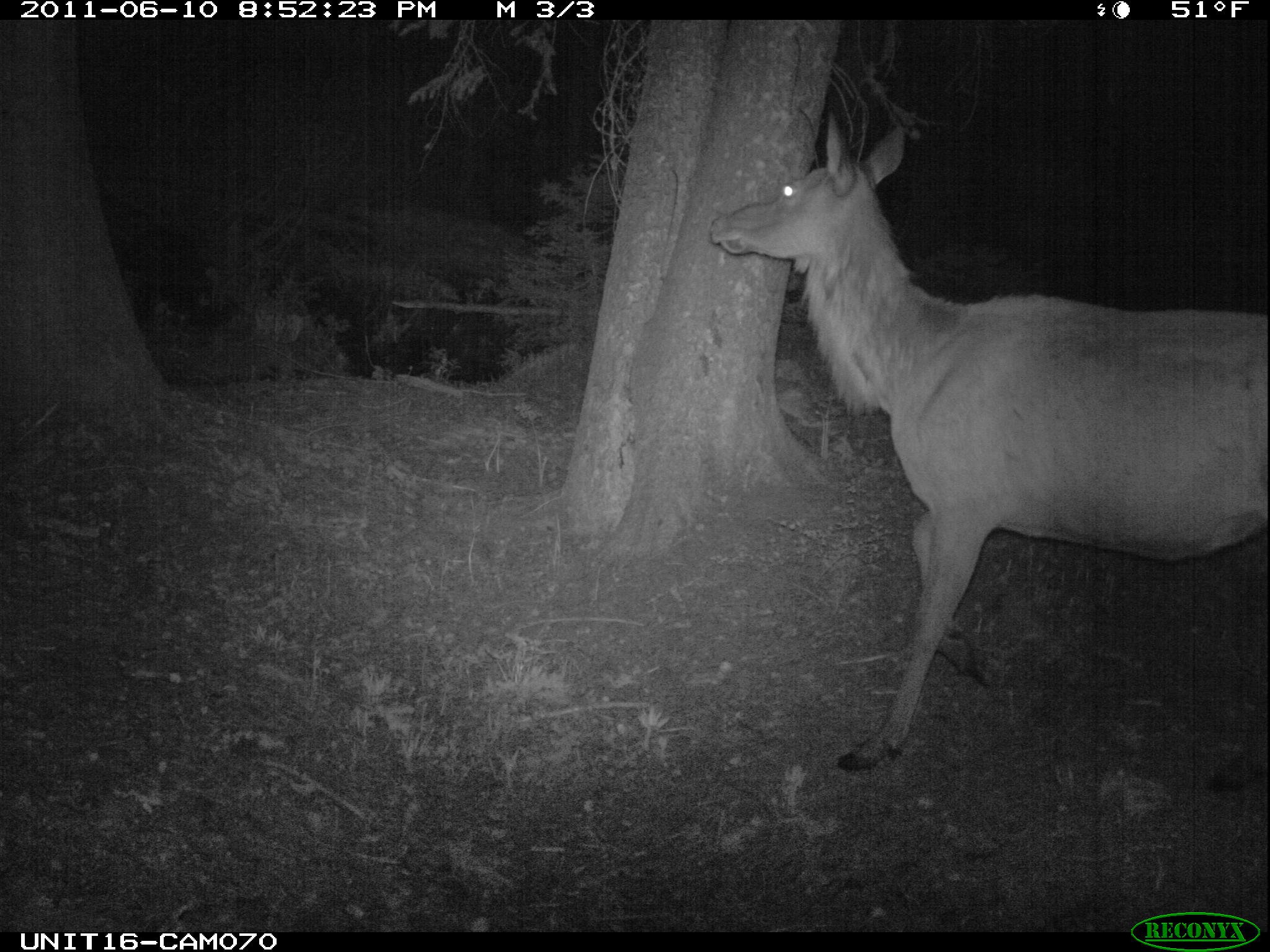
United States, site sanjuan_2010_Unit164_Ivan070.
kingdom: Animalia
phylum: Chordata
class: Mammalia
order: Artiodactyla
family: Cervidae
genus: Cervus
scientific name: Cervus elaphus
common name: red deer